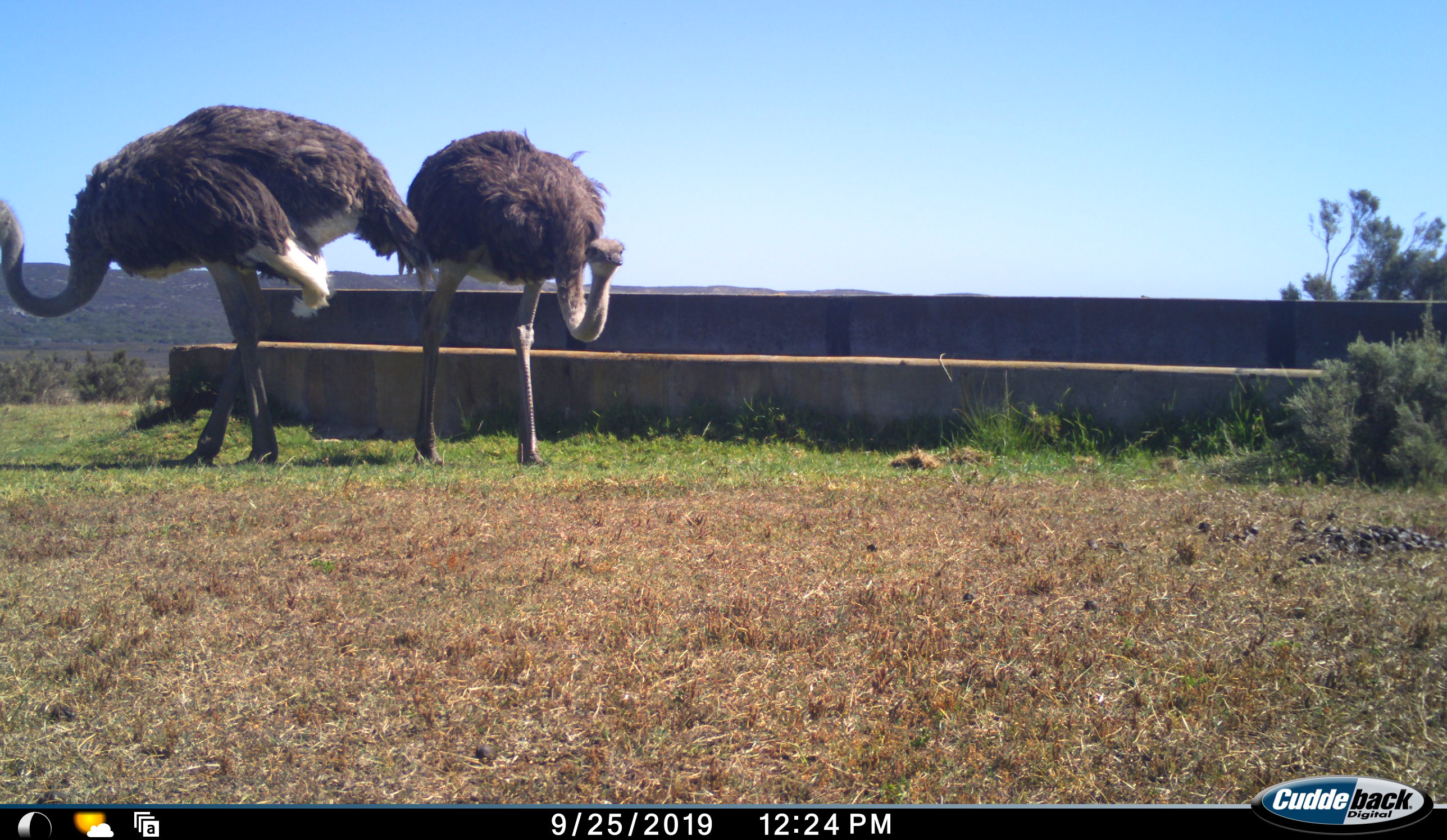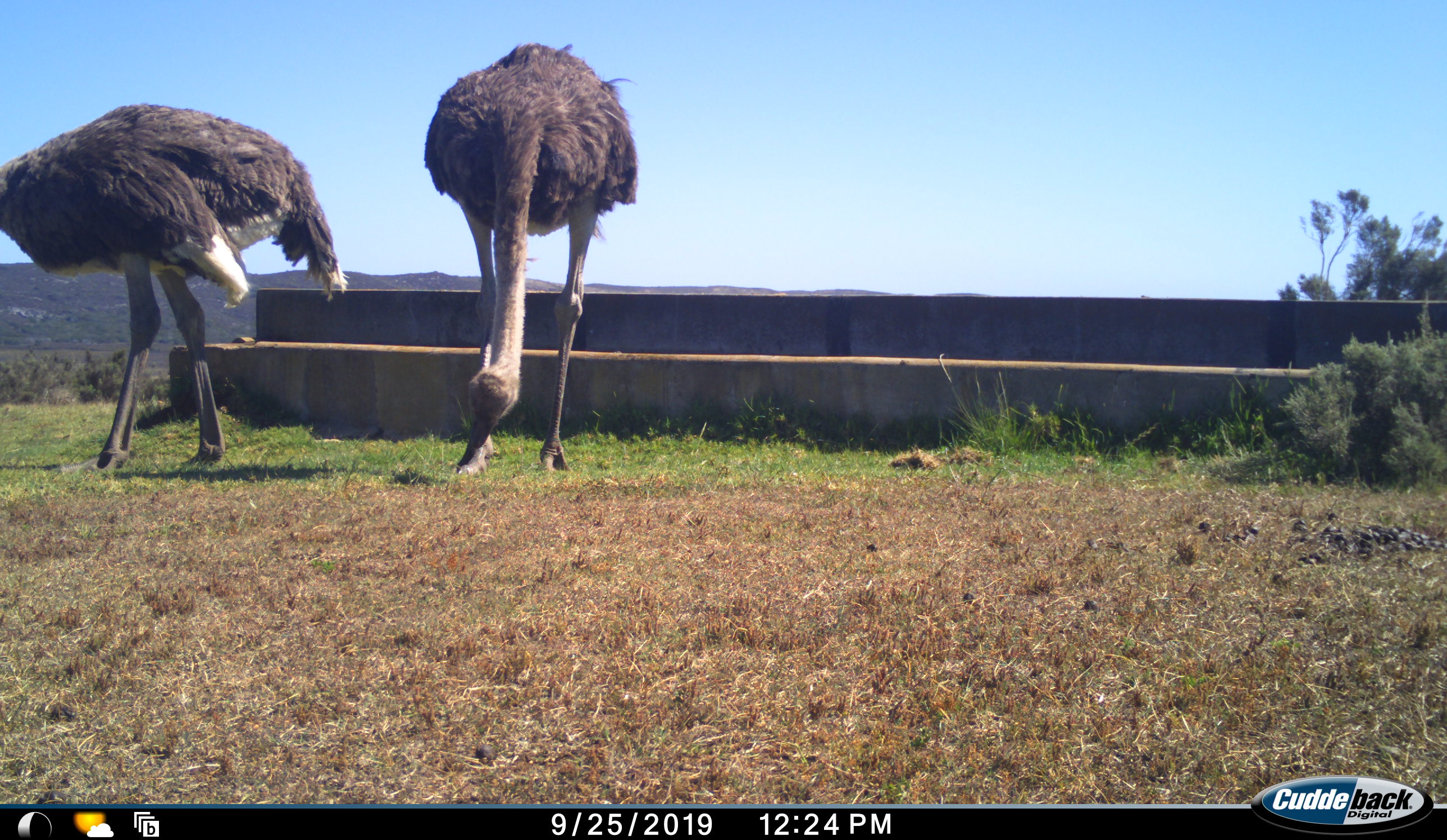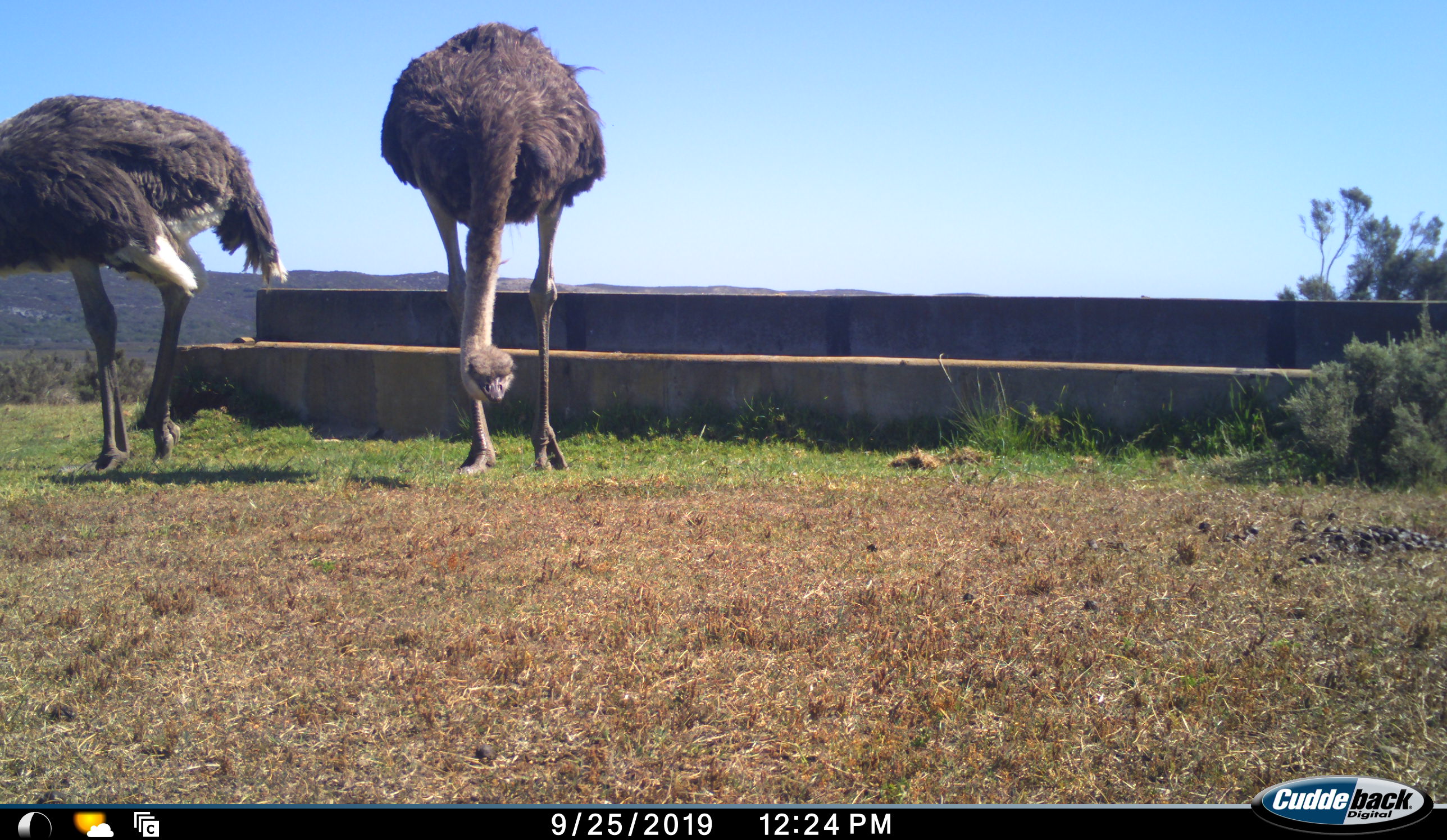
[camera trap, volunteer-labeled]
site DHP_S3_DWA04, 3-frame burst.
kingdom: Animalia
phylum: Chordata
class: Aves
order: Struthioniformes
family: Struthionidae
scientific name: Struthionidae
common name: ostrich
Ostrich (Struthionidae), count 2. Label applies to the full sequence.